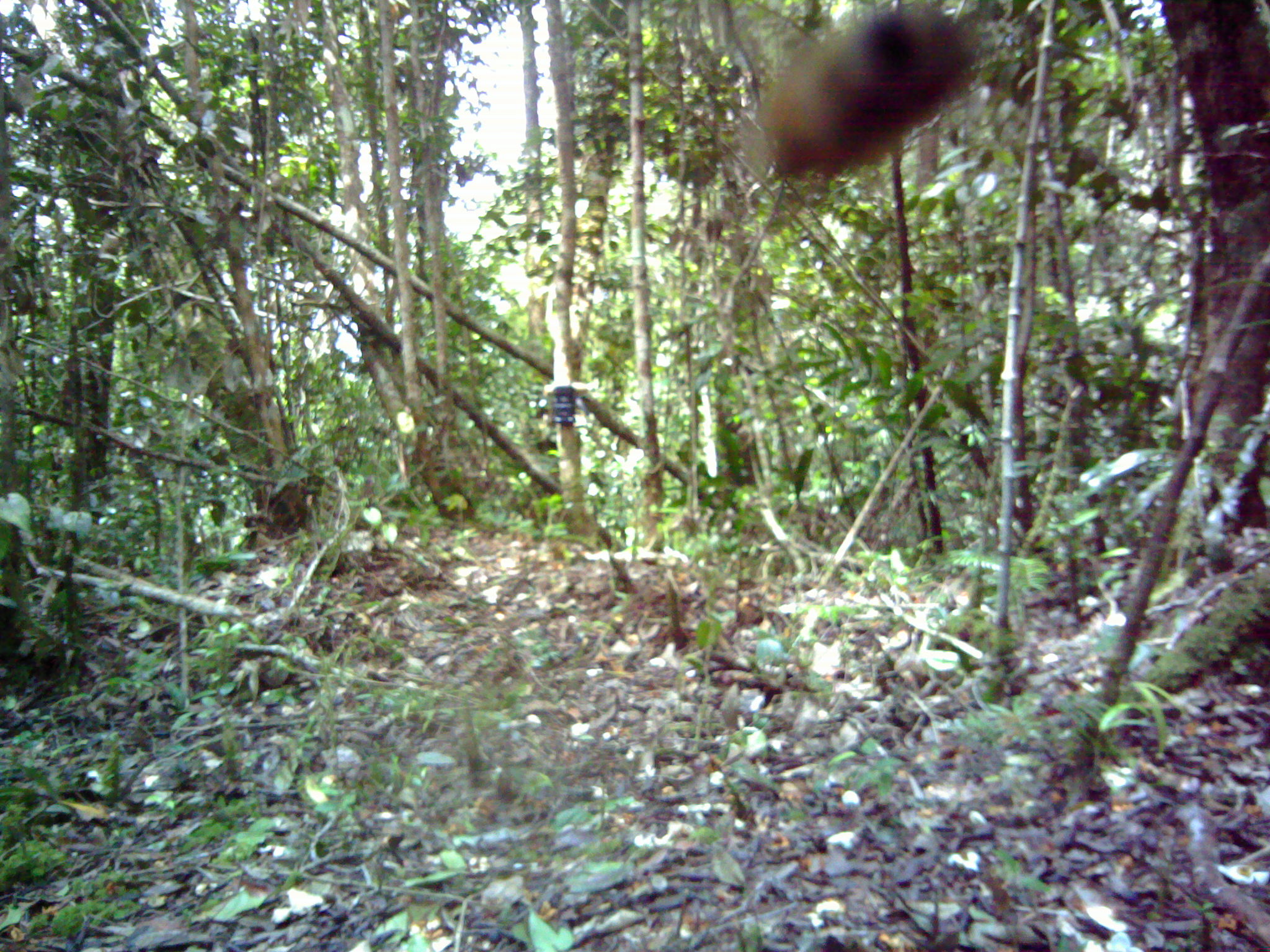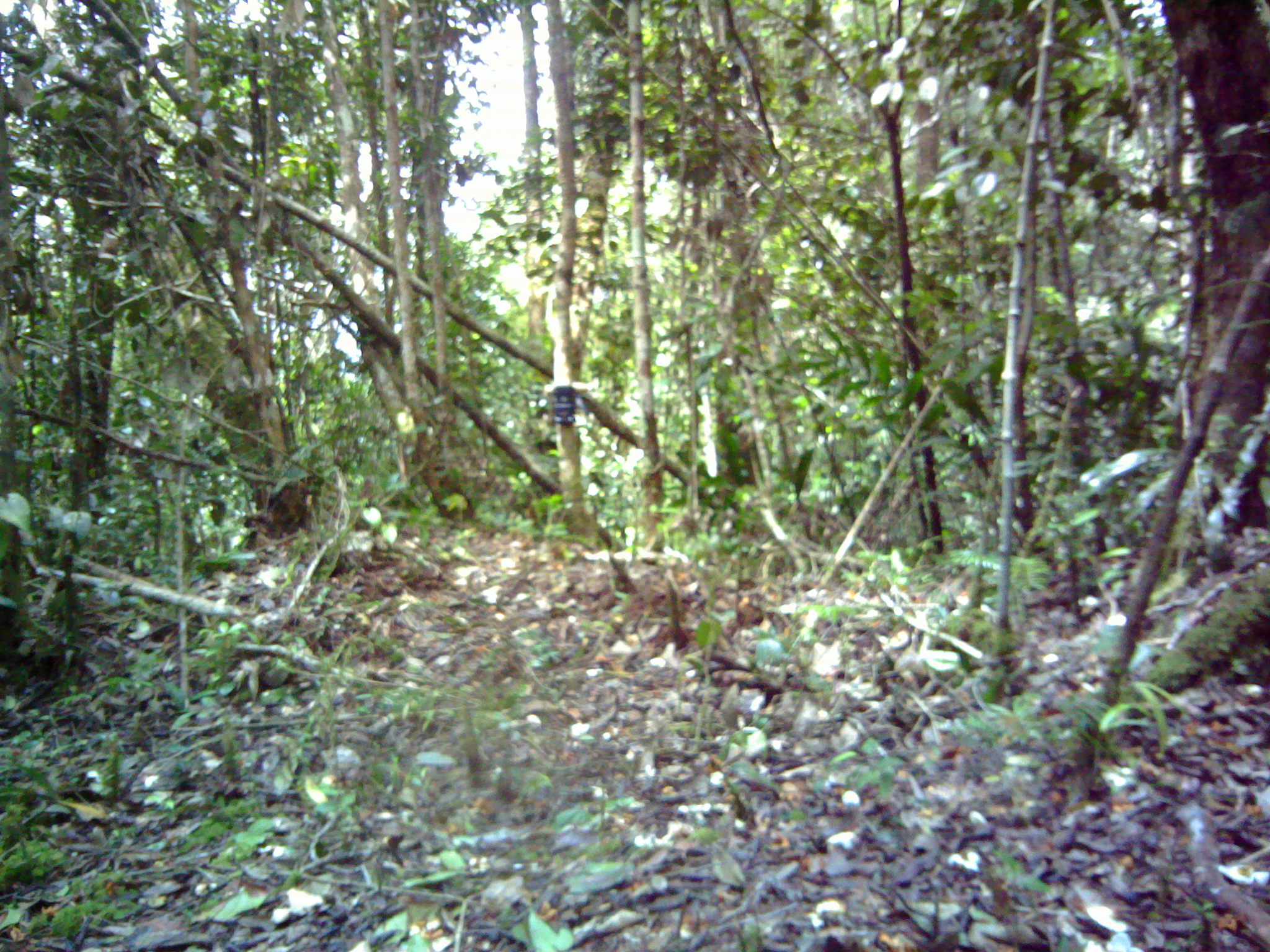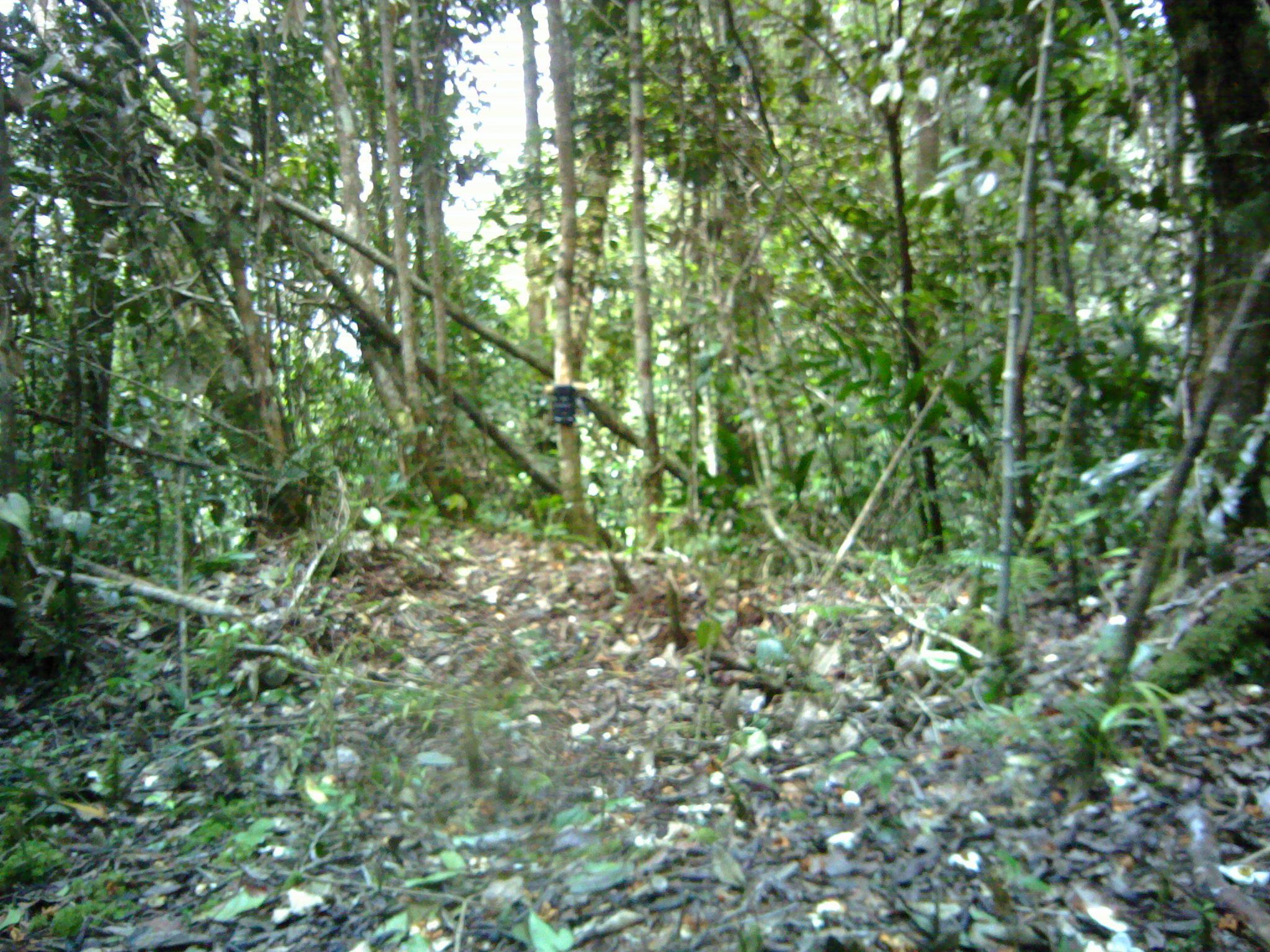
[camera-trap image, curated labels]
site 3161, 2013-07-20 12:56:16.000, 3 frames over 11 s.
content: unidentified animal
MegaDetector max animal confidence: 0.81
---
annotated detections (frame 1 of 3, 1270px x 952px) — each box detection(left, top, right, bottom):
unidentifiable: detection(753, 0, 985, 181)